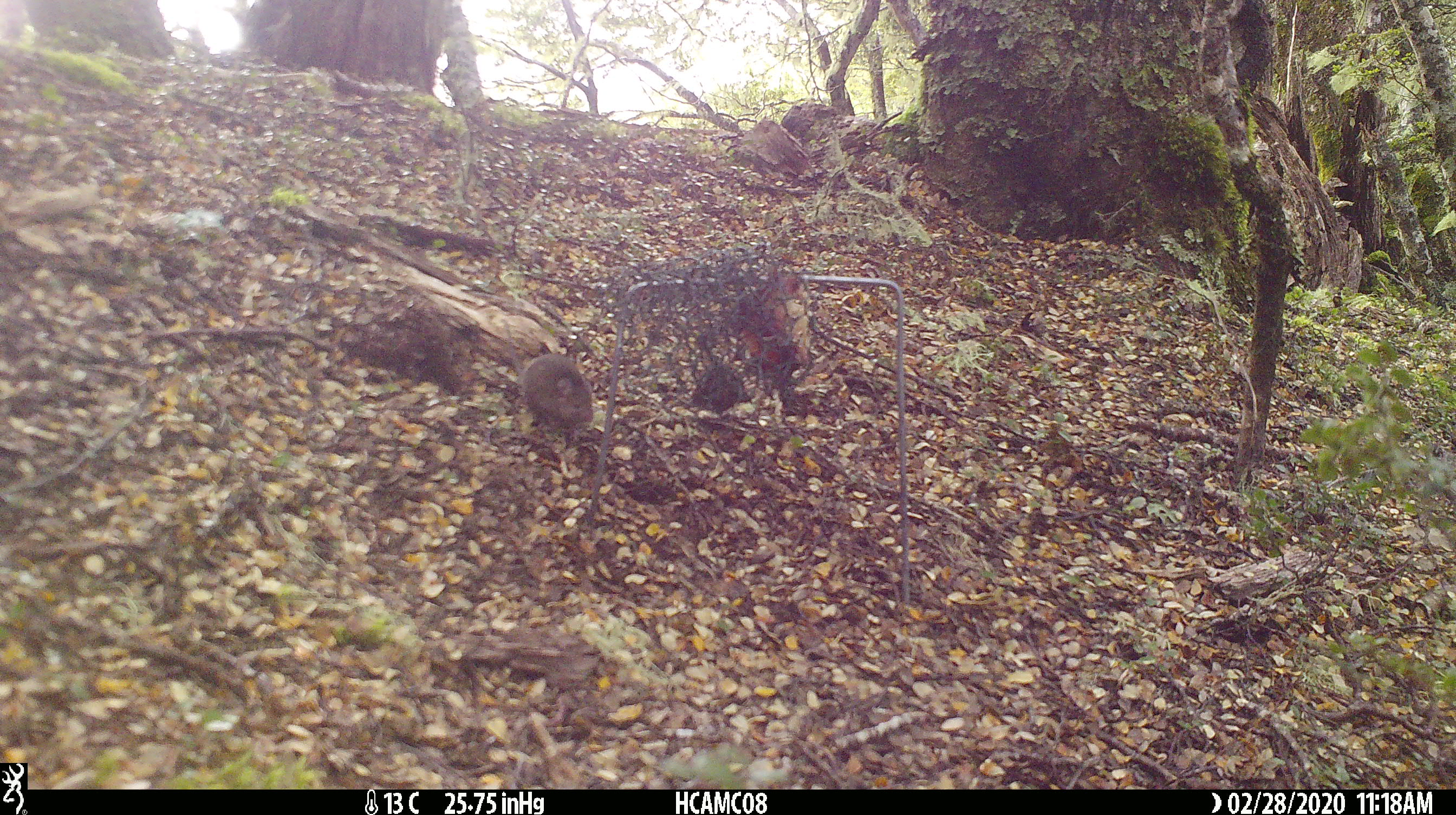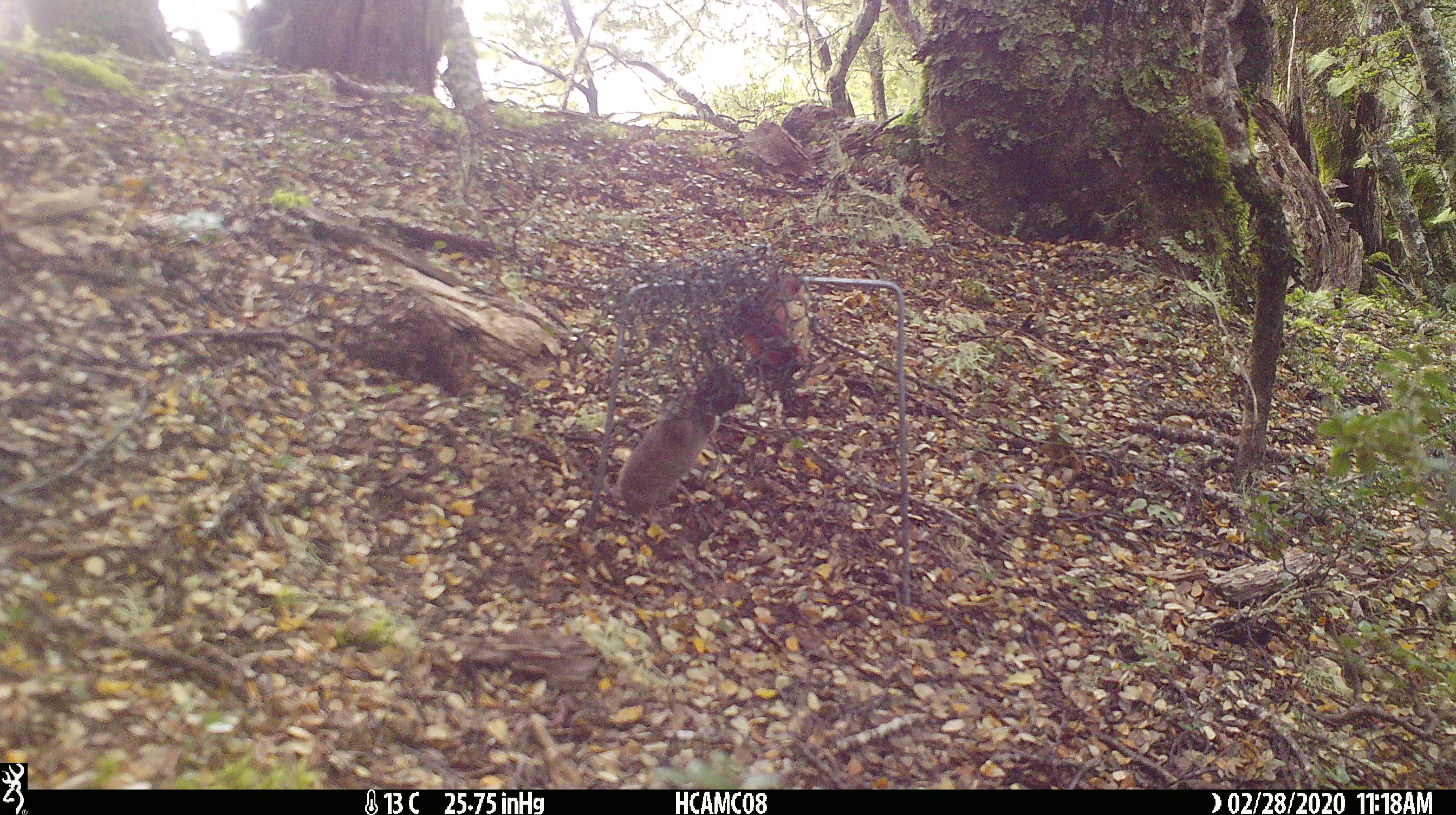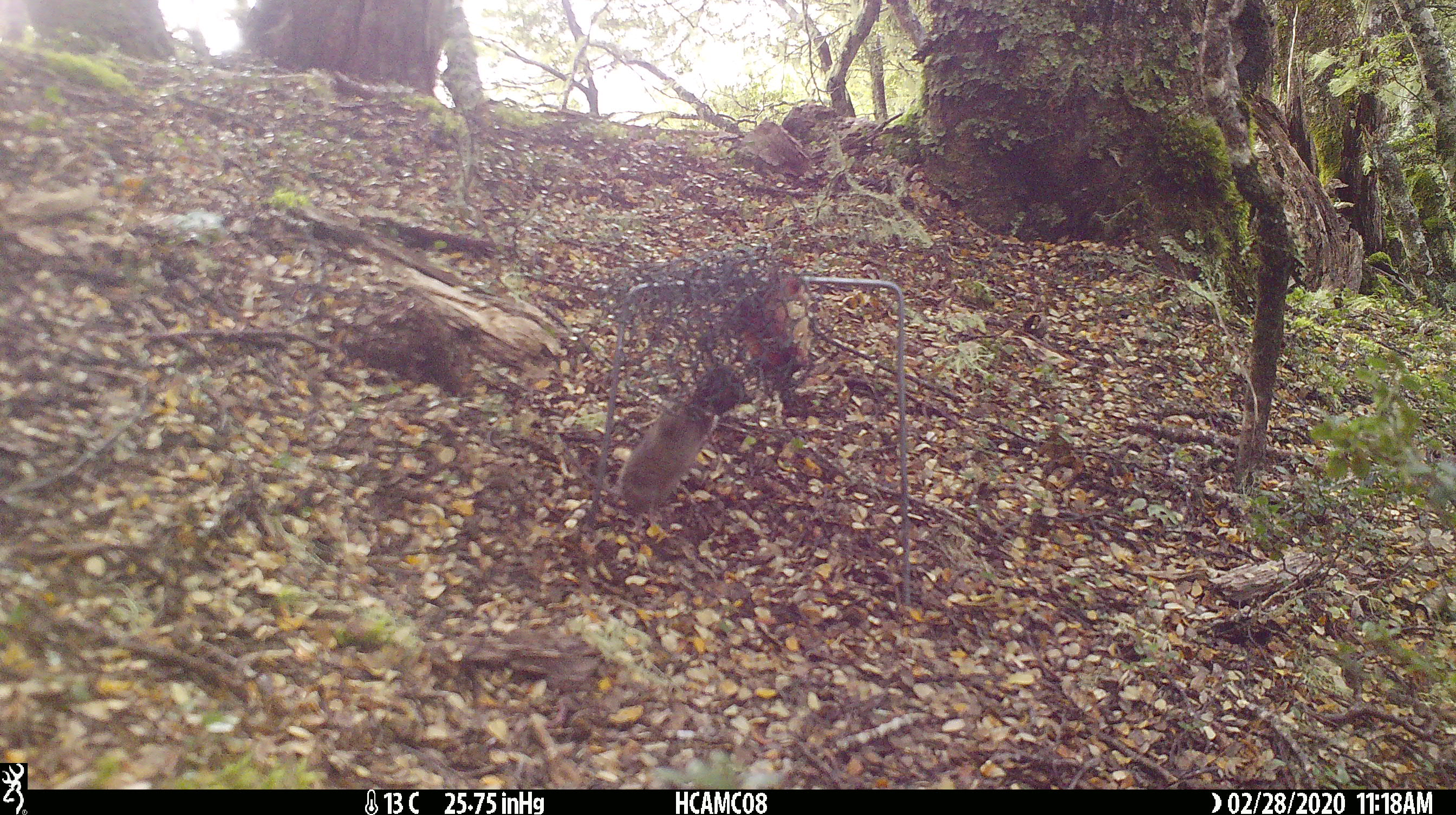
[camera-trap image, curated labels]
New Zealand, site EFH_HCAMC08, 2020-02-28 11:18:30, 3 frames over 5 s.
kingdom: Animalia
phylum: Chordata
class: Mammalia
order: Rodentia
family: Muridae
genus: Mus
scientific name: Mus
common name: mouse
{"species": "mouse (Mus)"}